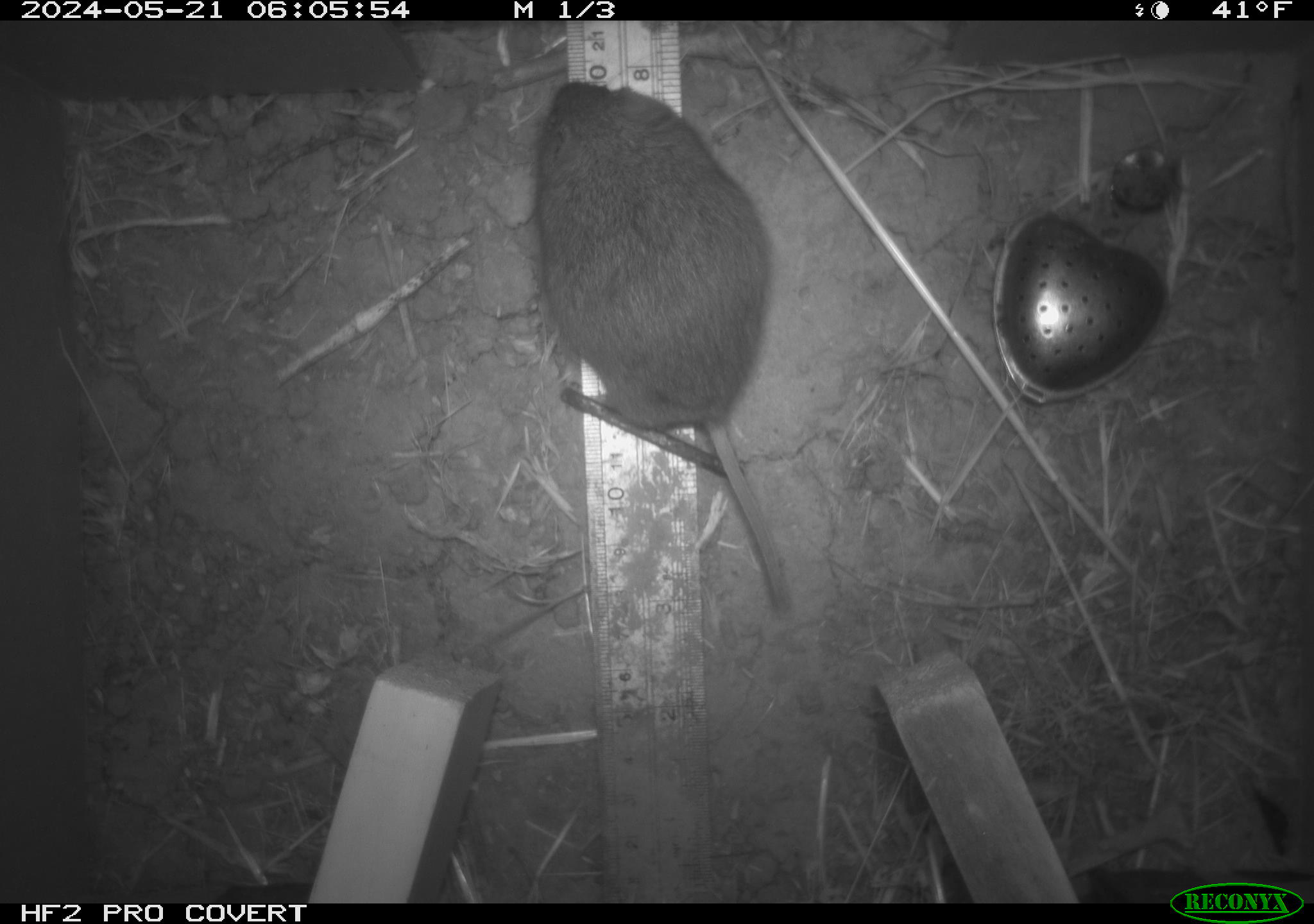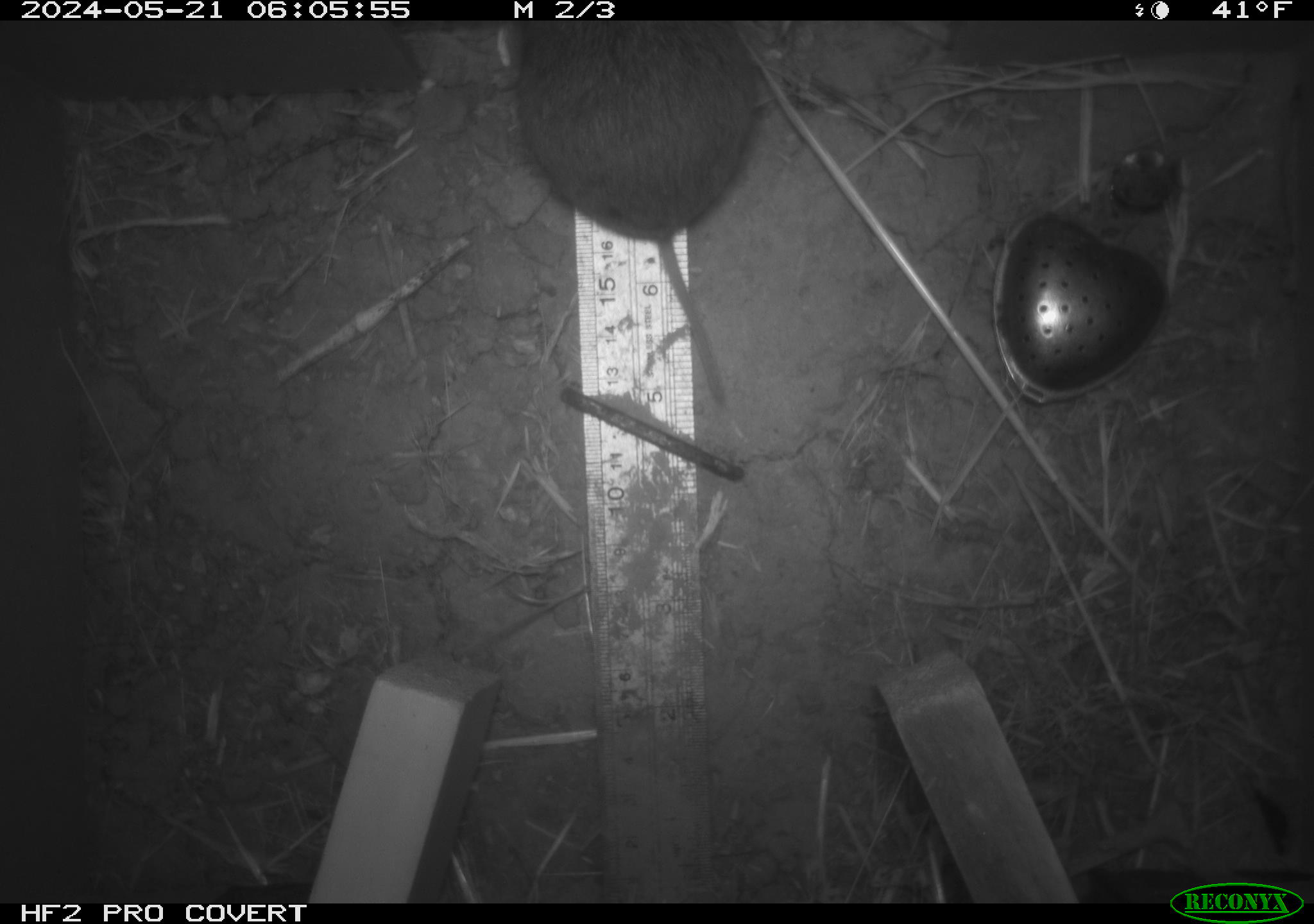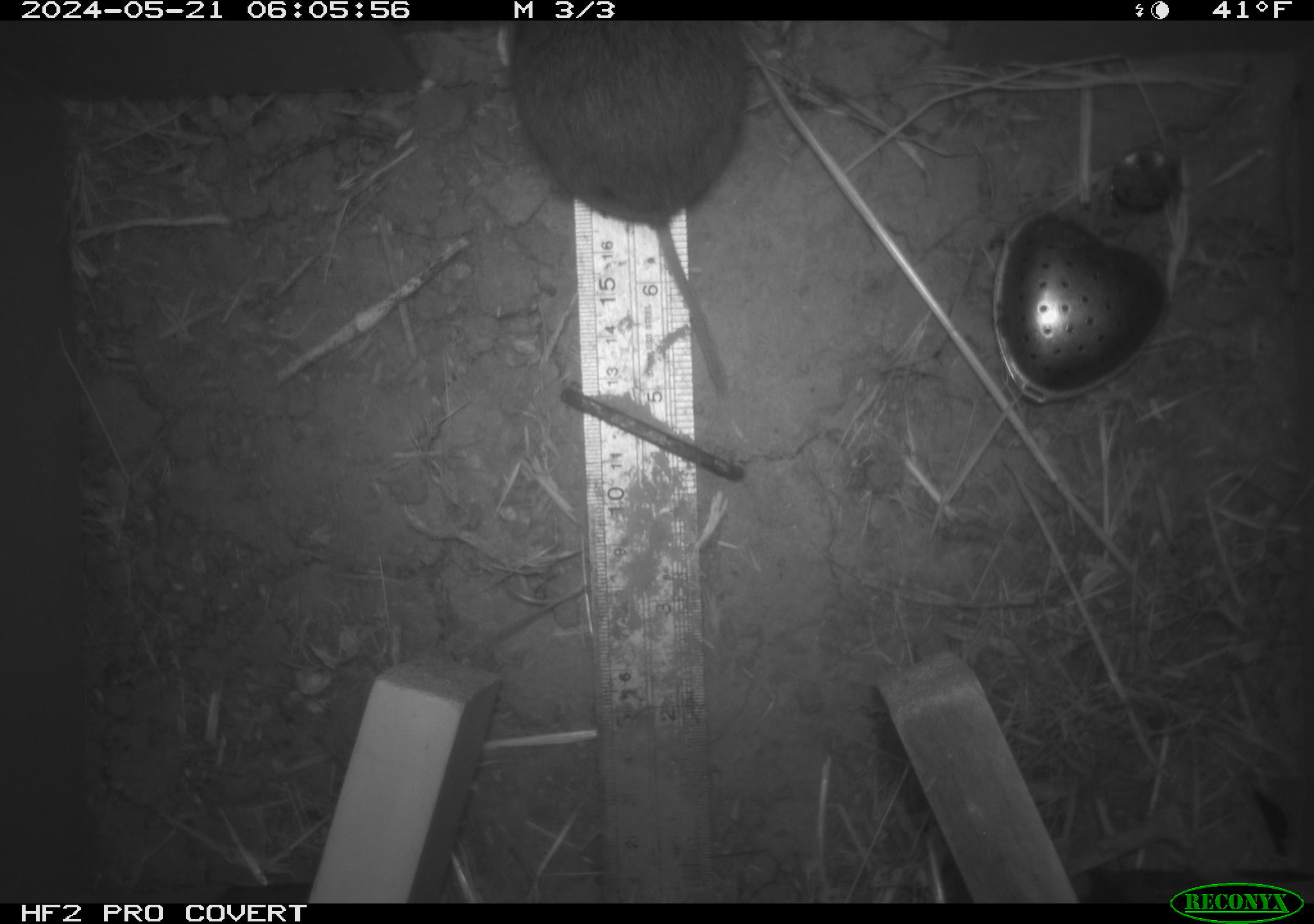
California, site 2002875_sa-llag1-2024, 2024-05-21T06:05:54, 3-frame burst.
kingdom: Animalia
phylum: Chordata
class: Mammalia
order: Rodentia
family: Cricetidae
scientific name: Arvicolinae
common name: voles, lemmings, and muskrats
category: arvicolinae subfamily